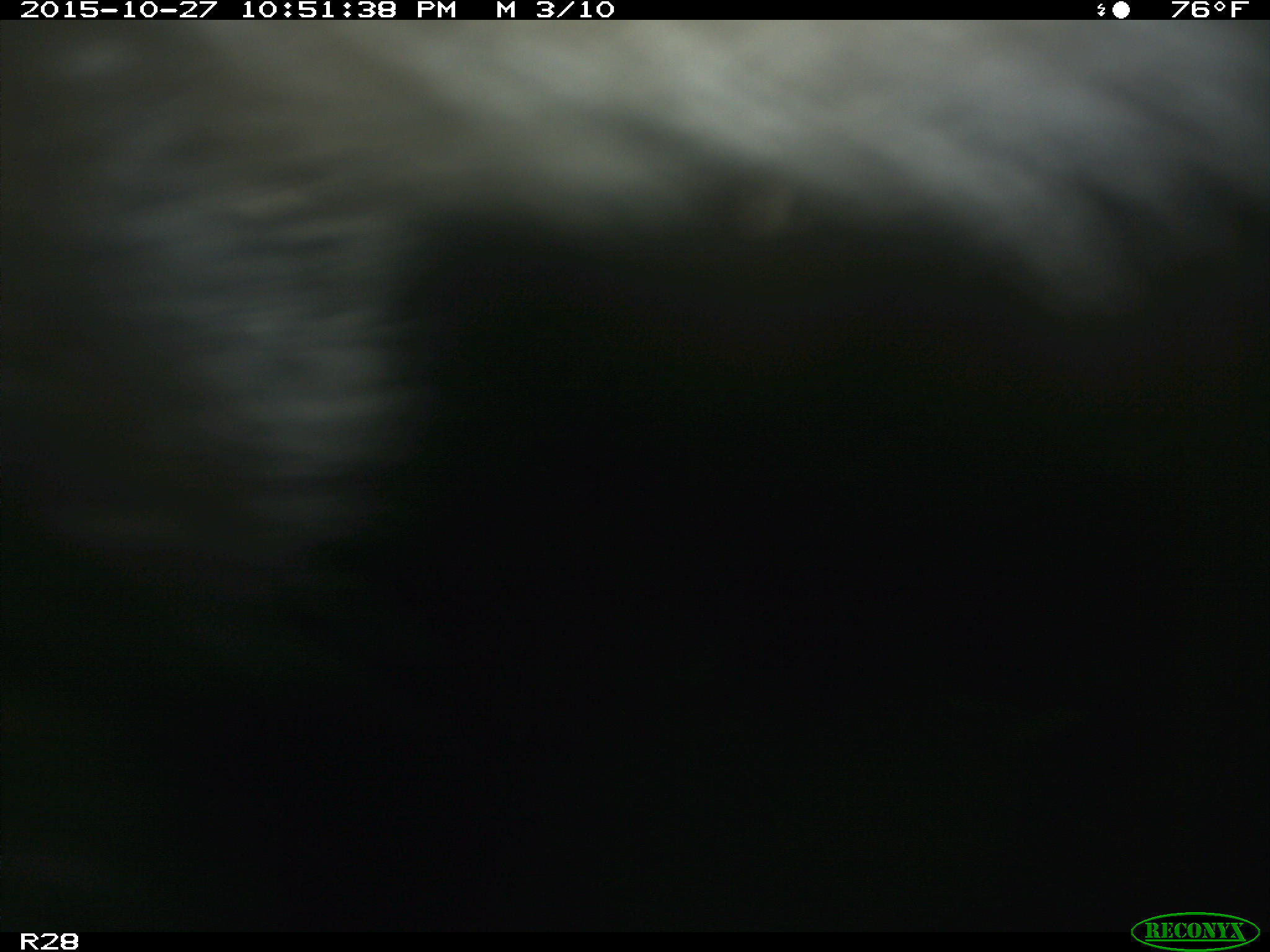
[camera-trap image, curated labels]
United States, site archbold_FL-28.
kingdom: Animalia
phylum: Chordata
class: Mammalia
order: Artiodactyla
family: Bovidae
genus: Bos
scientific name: Bos taurus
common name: domestic cow